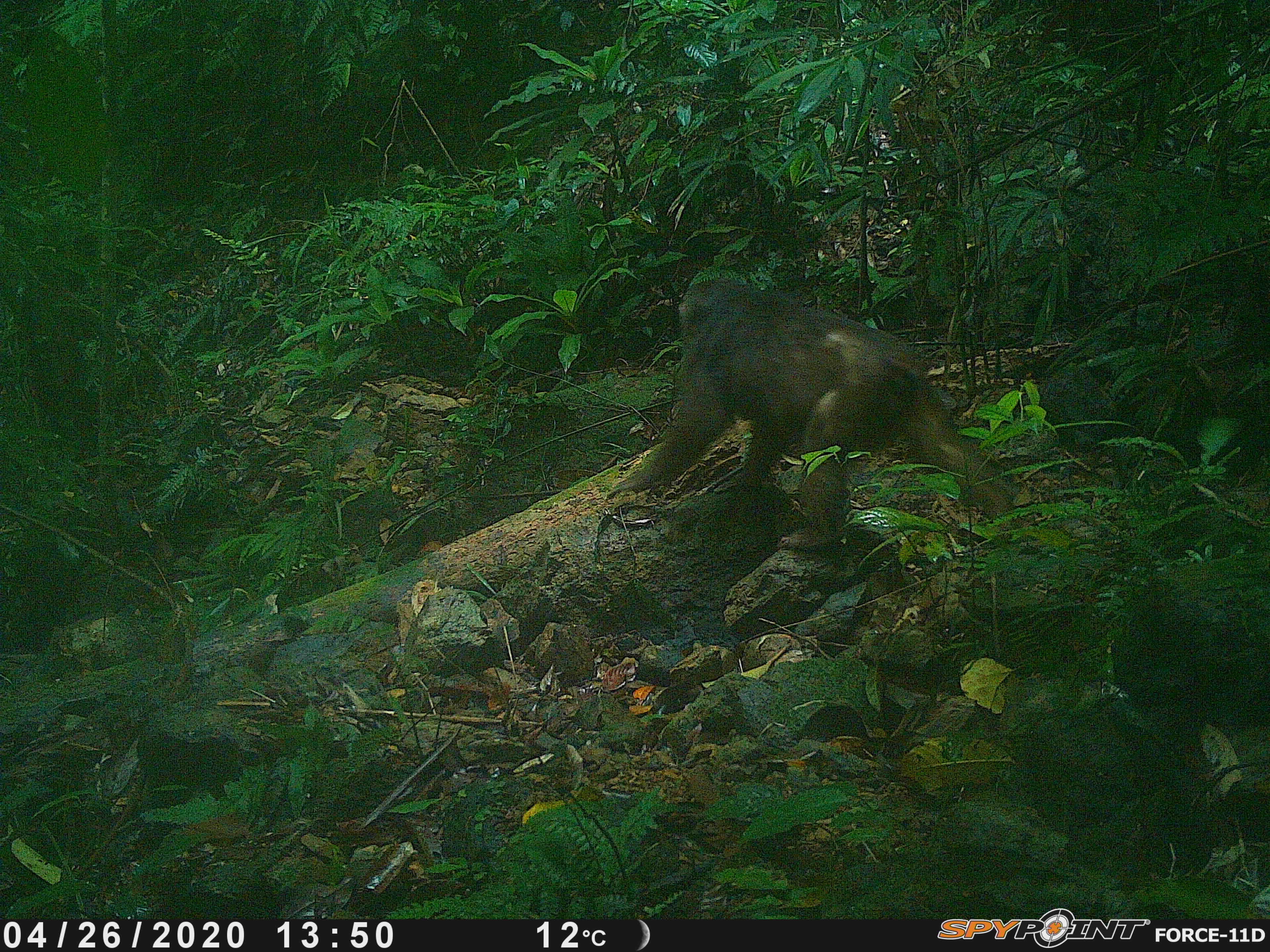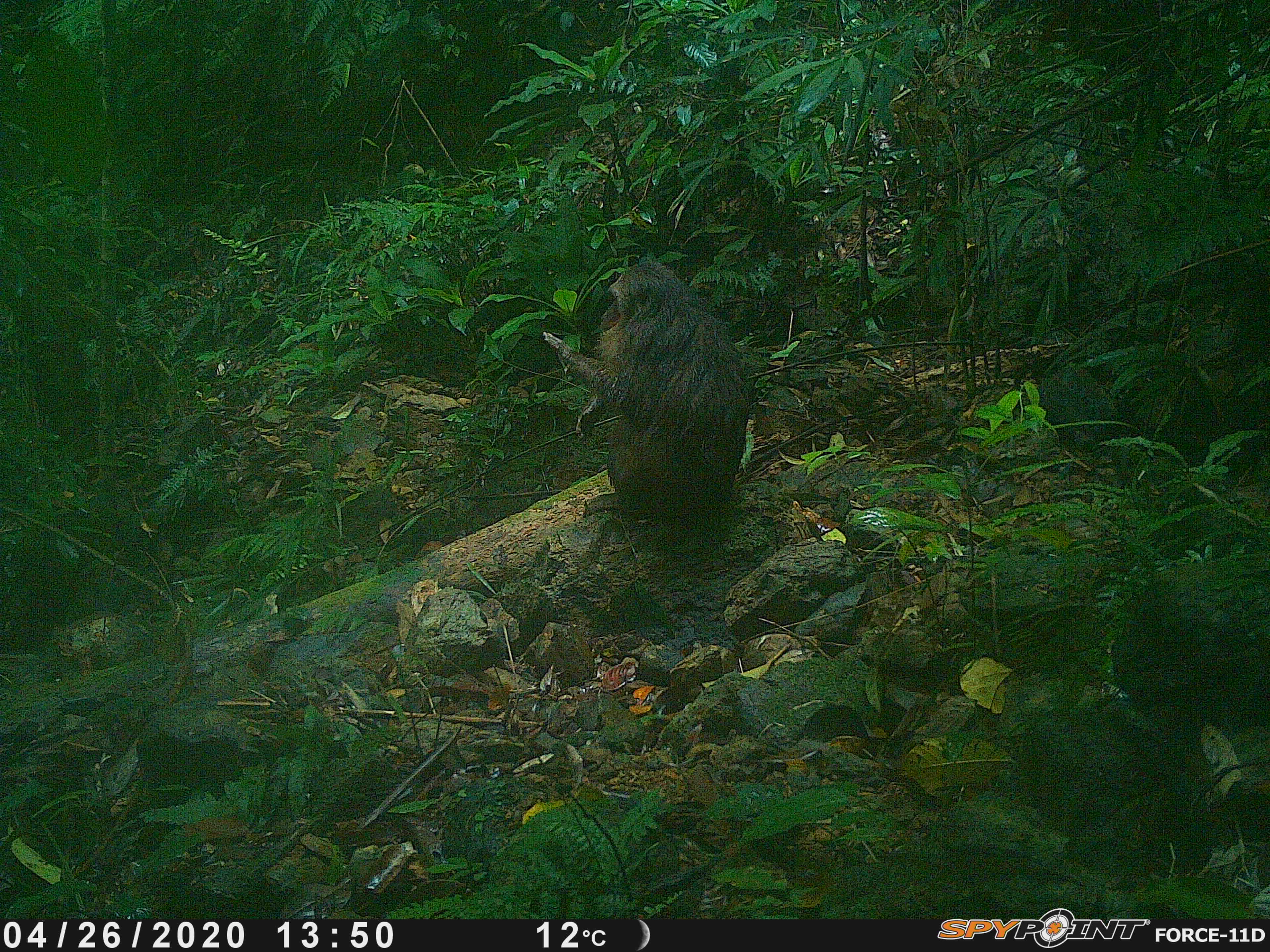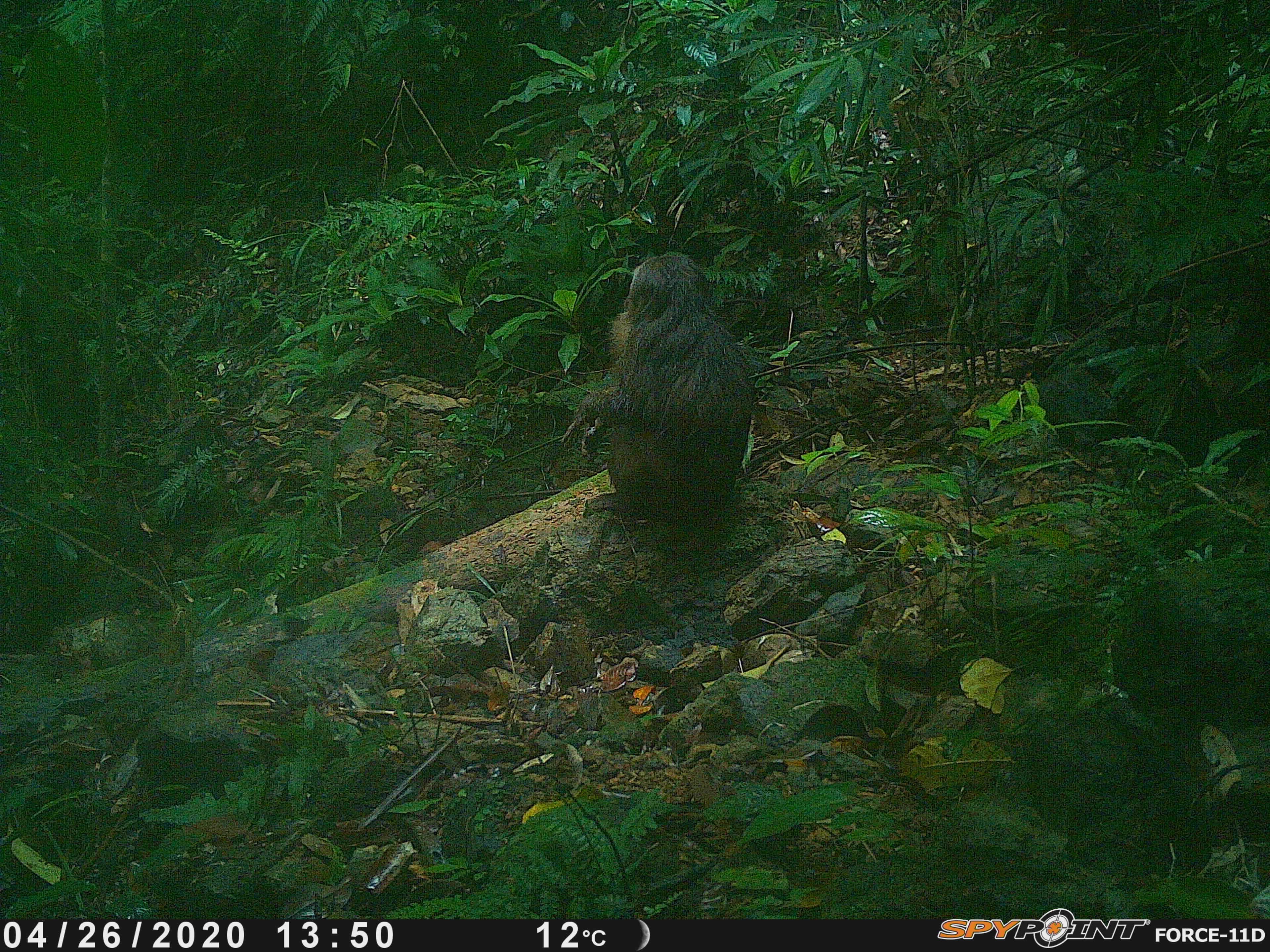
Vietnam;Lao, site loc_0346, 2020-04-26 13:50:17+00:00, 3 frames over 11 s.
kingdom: Animalia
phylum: Chordata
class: Mammalia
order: Primates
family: Cercopithecidae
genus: Macaca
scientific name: Macaca arctoides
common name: stump-tailed macaque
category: stump tailed macaque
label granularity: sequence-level